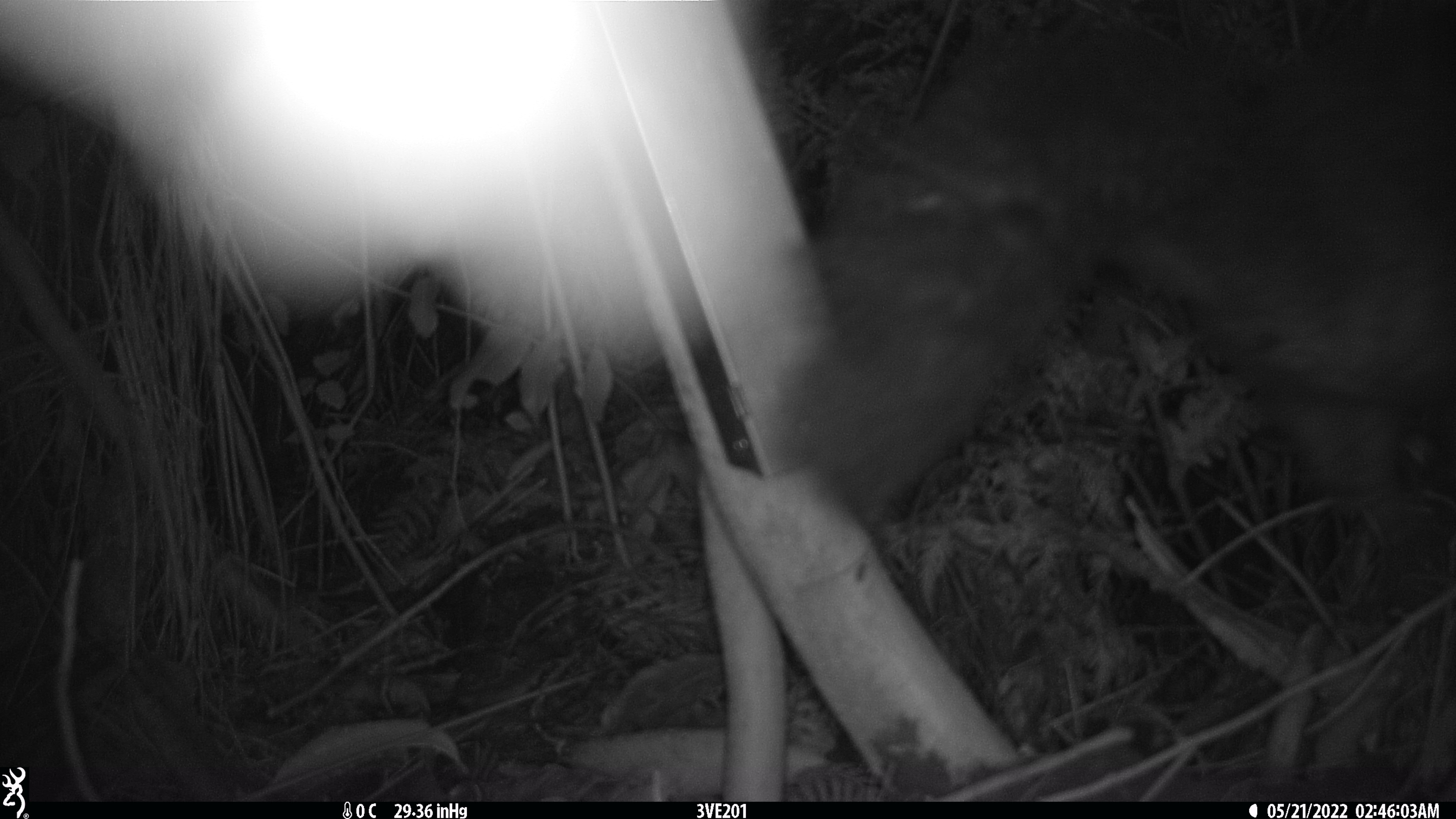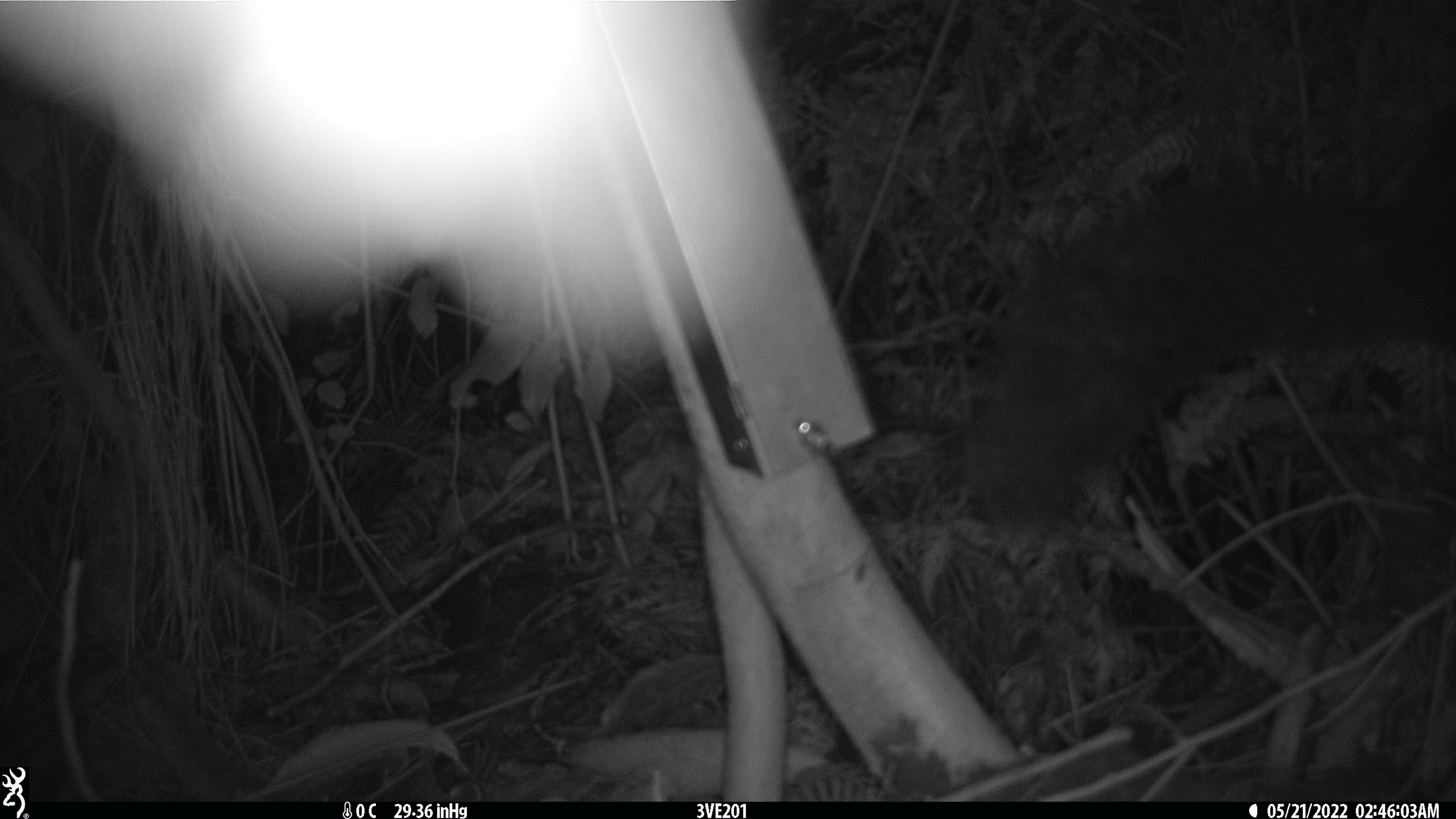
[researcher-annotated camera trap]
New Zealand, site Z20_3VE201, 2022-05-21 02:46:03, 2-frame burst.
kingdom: Animalia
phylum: Chordata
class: Mammalia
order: Diprotodontia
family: Phalangeridae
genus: Trichosurus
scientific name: Trichosurus vulpecula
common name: common brushtail possum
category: possum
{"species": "possum (common brushtail possum) (Trichosurus vulpecula)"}